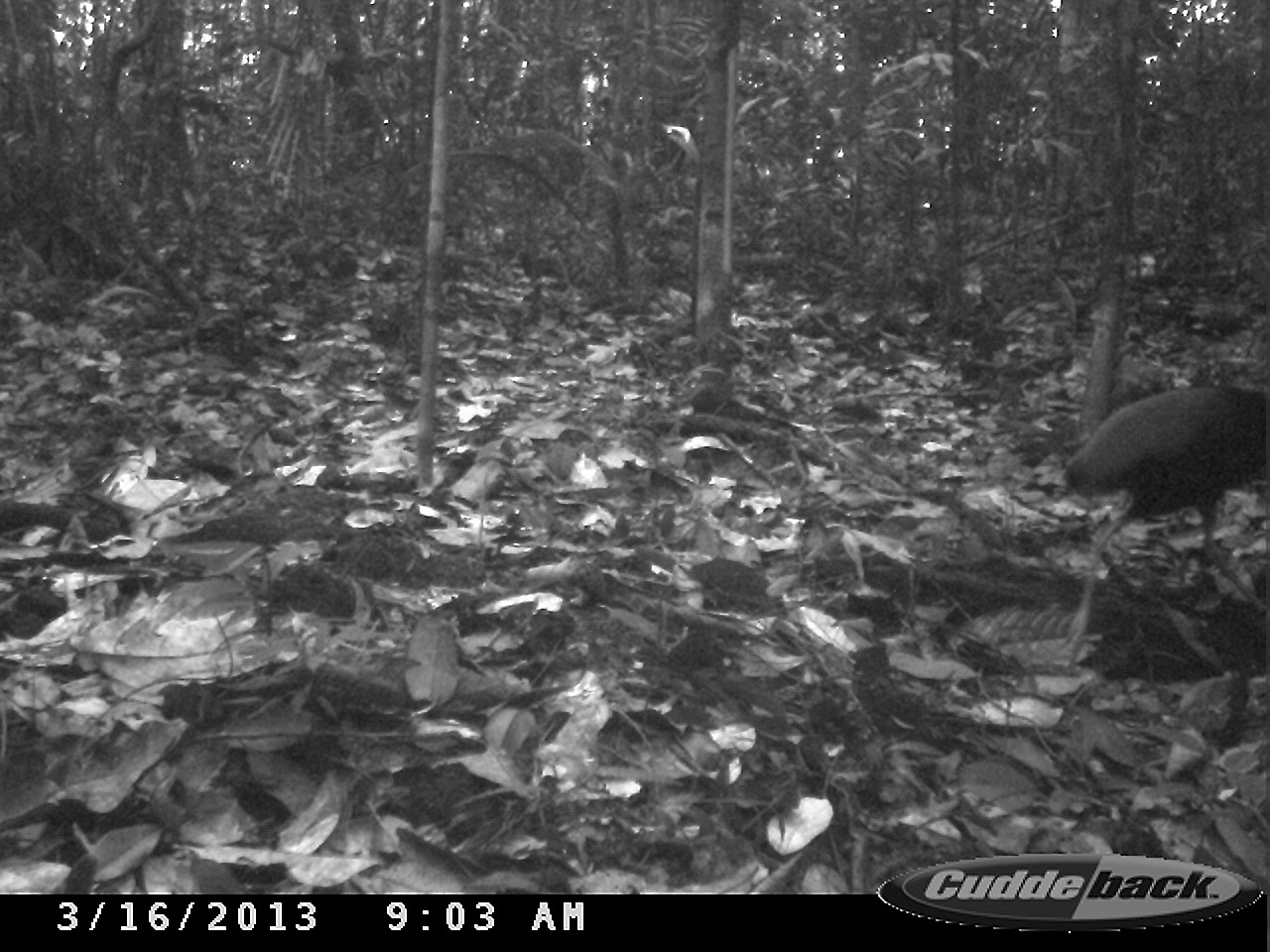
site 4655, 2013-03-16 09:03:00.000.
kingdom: Animalia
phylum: Chordata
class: Aves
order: Gruiformes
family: Psophiidae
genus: Psophia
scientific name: Psophia crepitans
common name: gray-winged trumpeter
Psophia crepitans (gray-winged trumpeter), count 1, age adult.